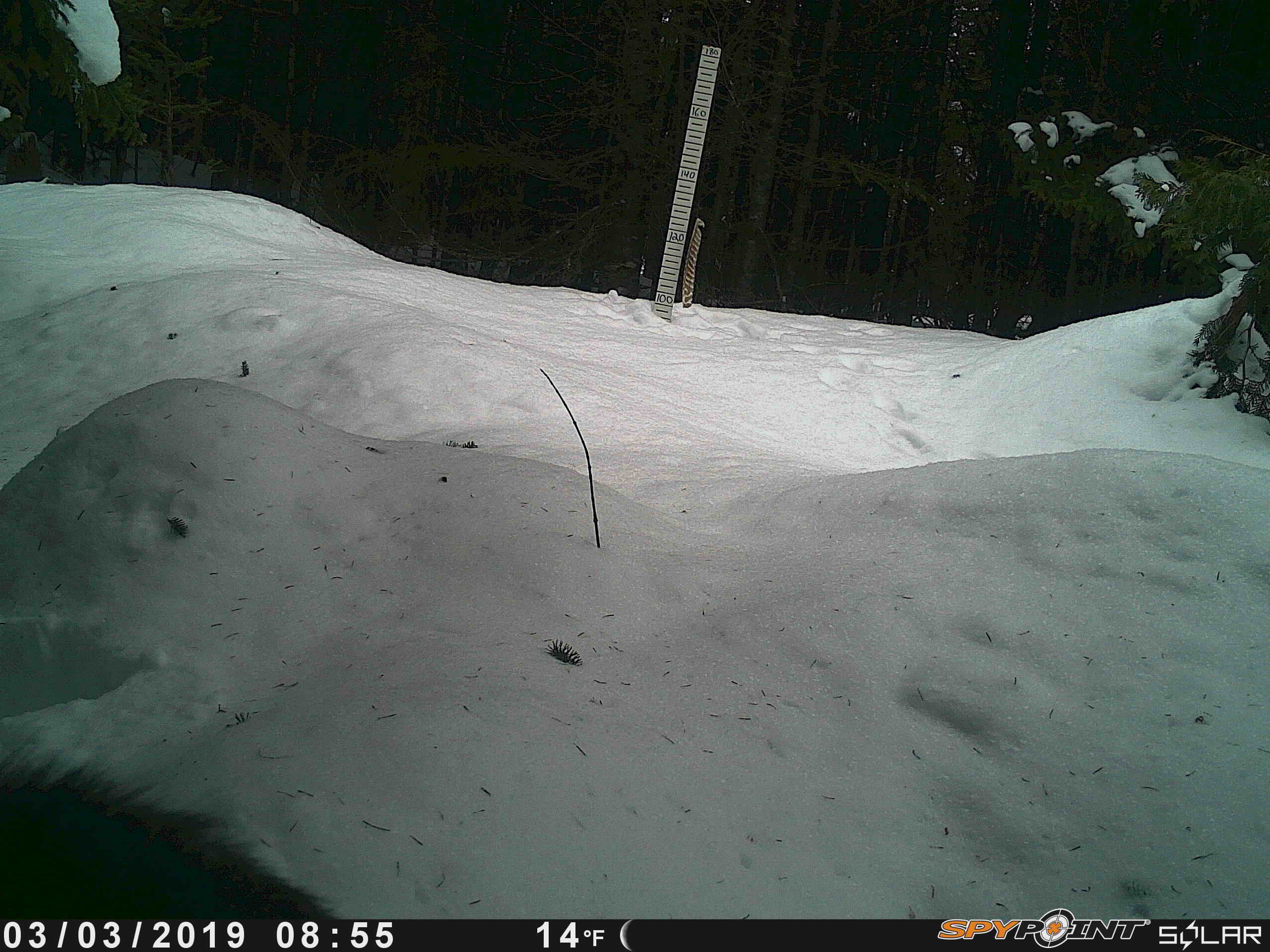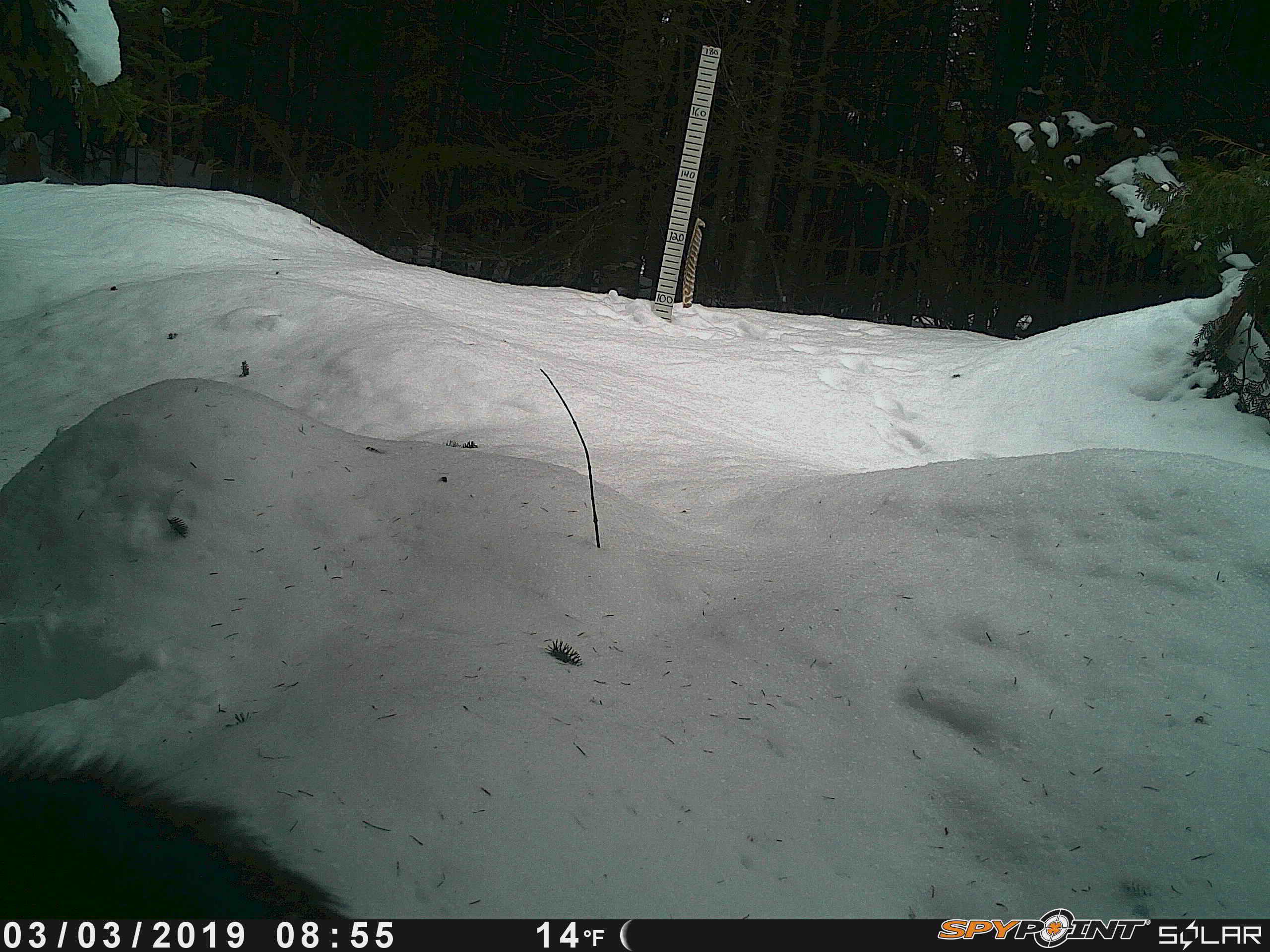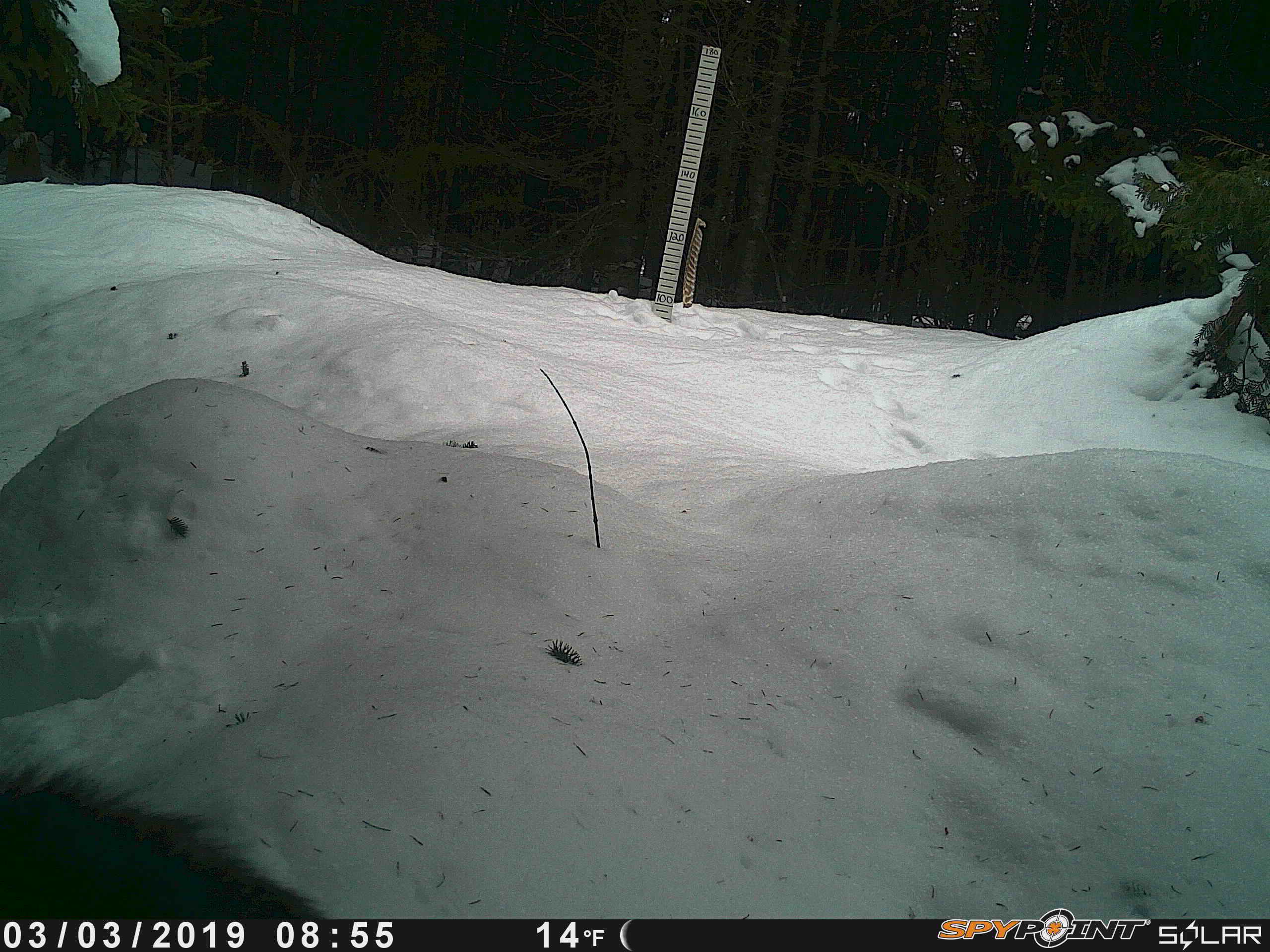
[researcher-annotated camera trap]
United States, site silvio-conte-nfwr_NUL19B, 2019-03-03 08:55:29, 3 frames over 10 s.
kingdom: Animalia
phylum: Chordata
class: Mammalia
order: Artiodactyla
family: Cervidae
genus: Alces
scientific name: Alces alces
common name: moose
Moose (Alces alces).